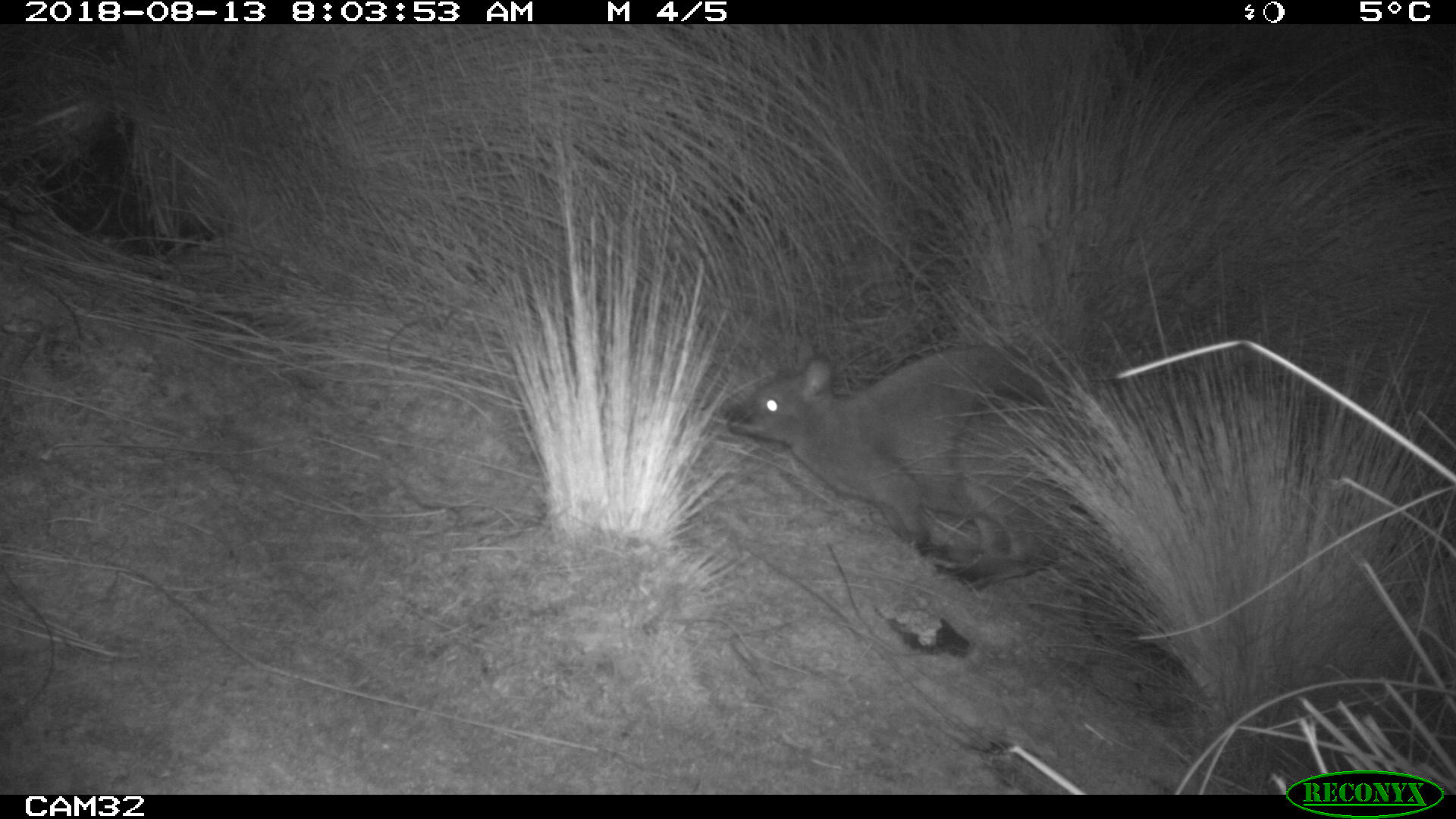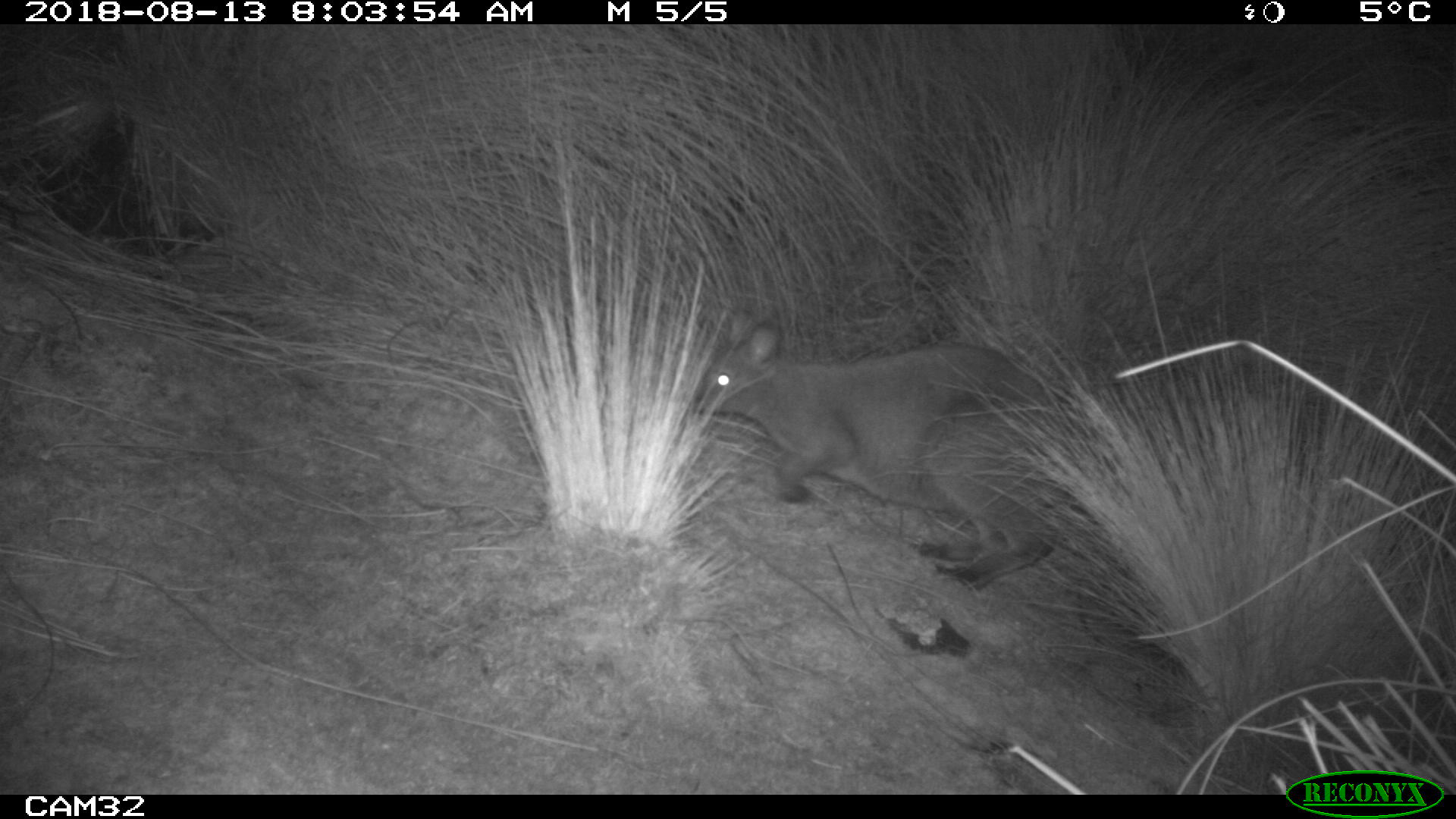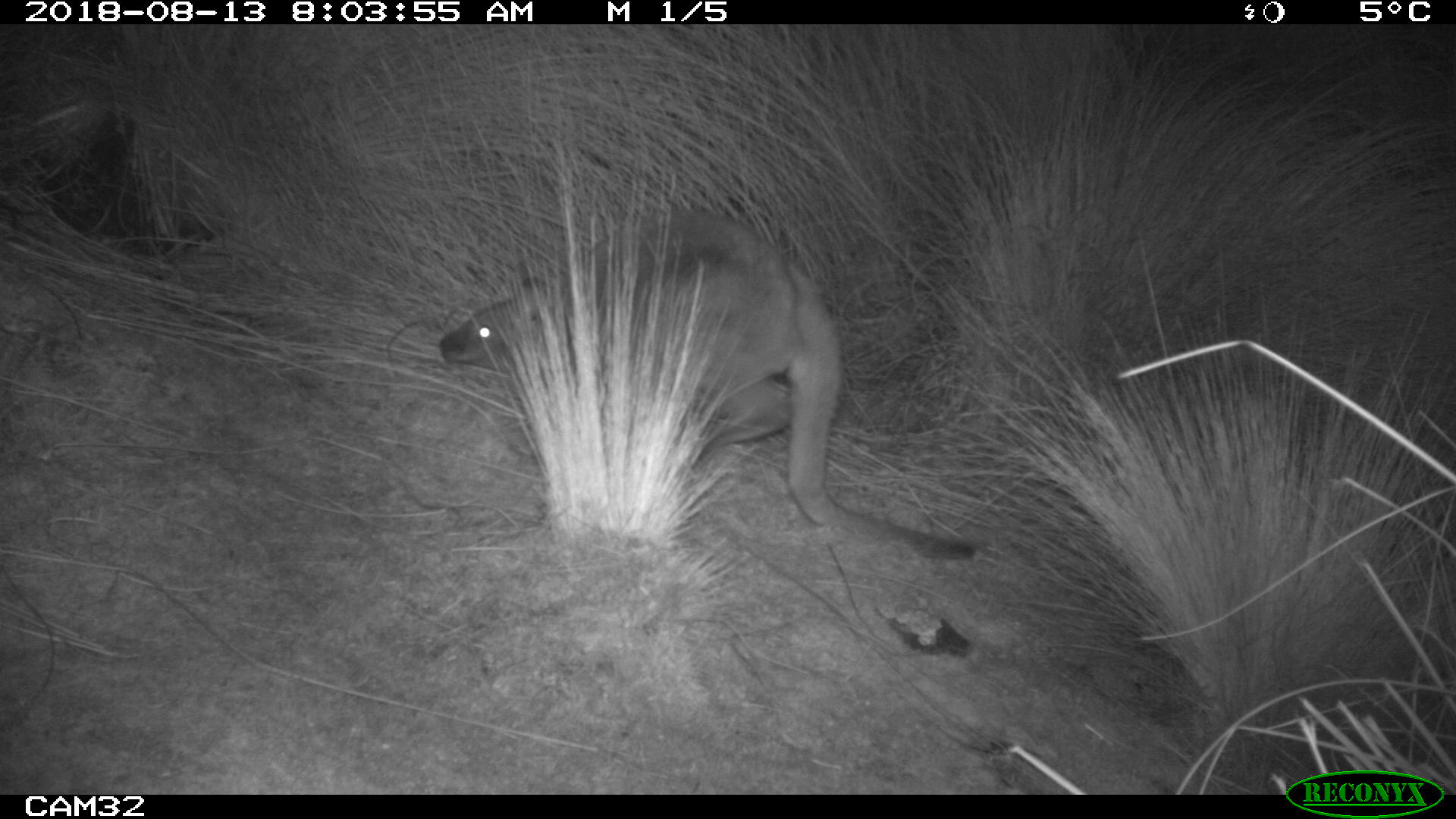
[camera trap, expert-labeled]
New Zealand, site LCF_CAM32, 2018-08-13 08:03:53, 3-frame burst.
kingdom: Animalia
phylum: Chordata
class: Mammalia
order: Diprotodontia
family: Macropodidae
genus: Notamacropus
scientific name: Notamacropus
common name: wallaby